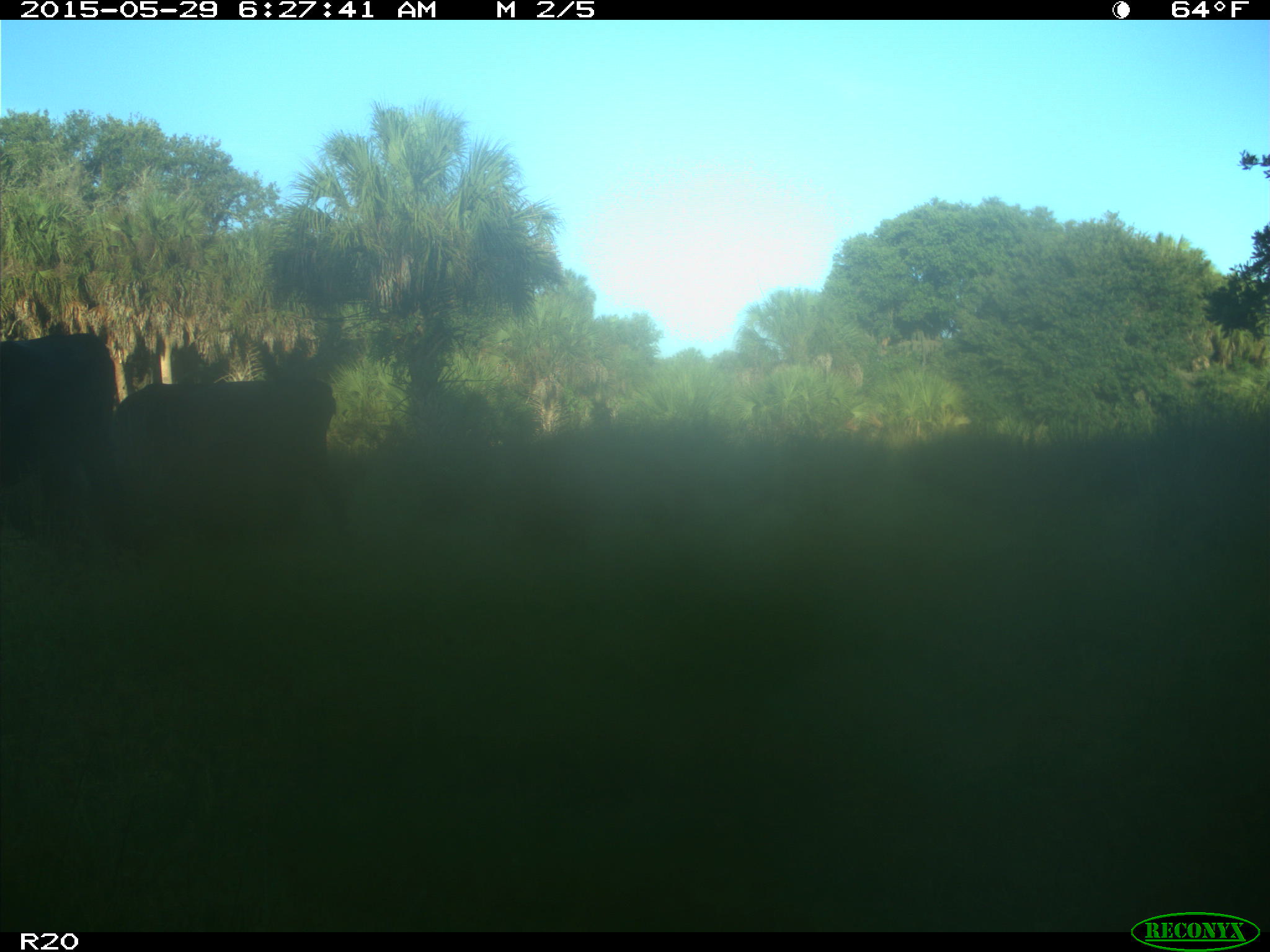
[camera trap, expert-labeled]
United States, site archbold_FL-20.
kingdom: Animalia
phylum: Chordata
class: Mammalia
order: Artiodactyla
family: Bovidae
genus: Bos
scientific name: Bos taurus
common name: domestic cow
Bos taurus (domestic cow).